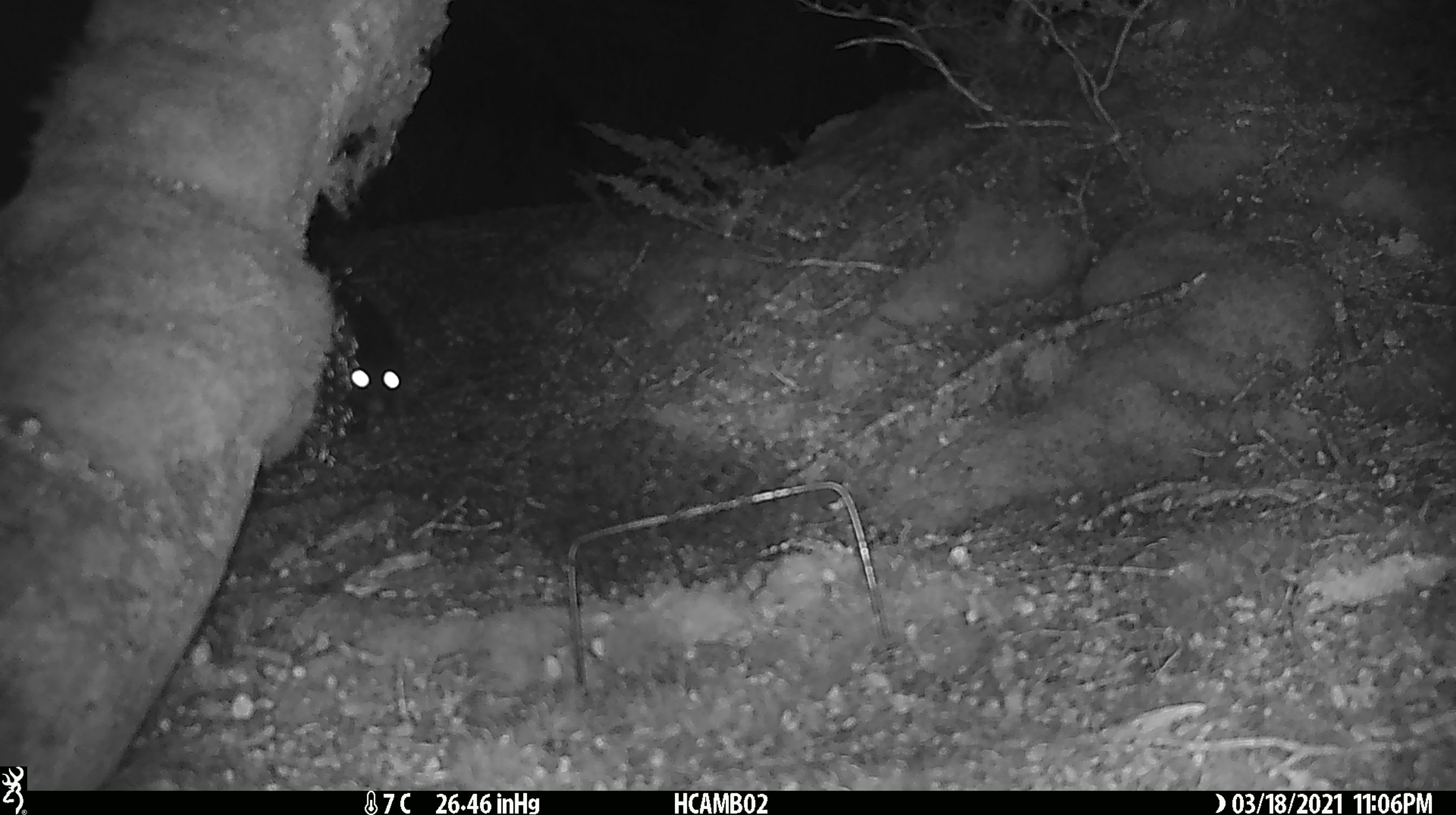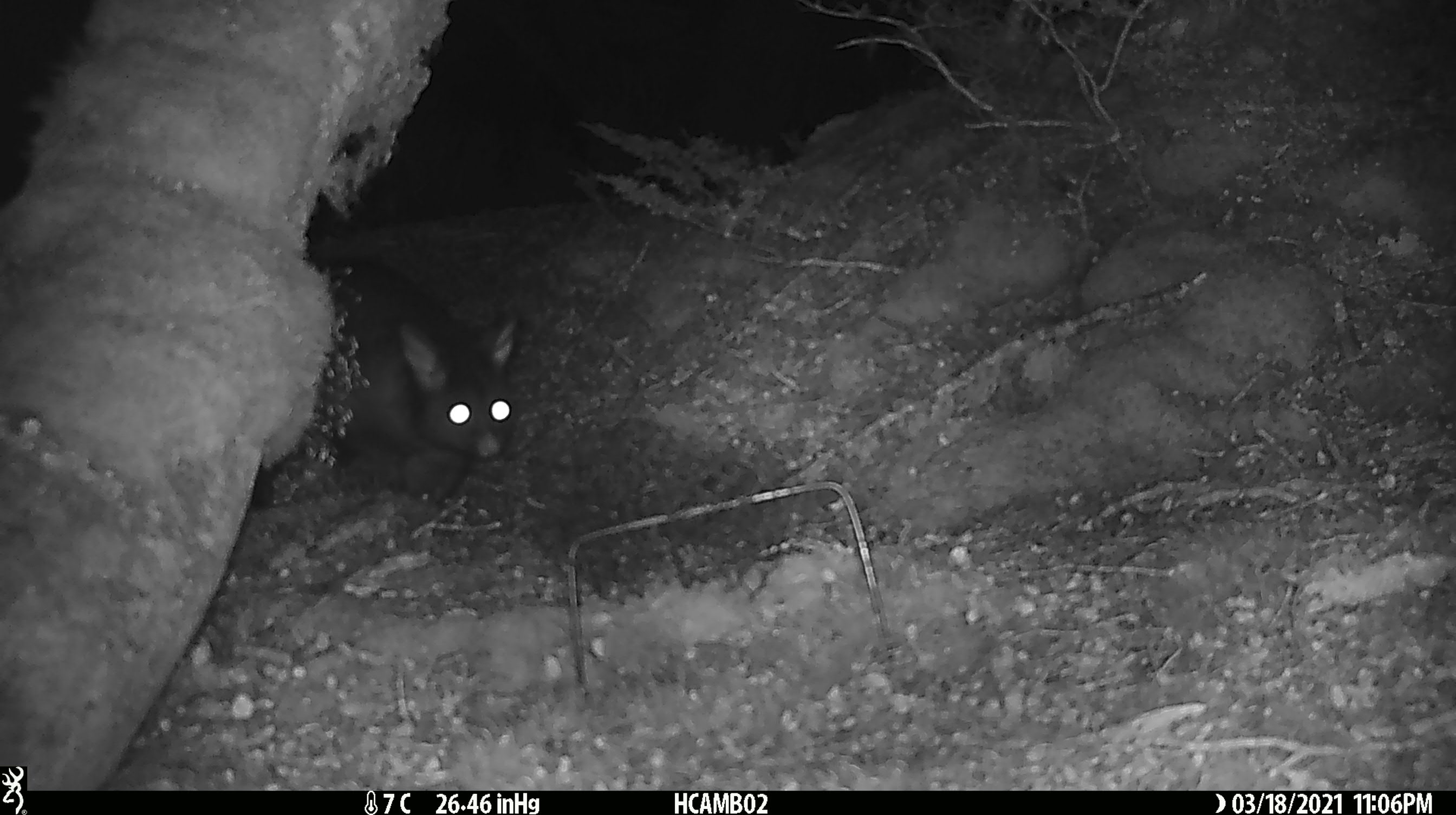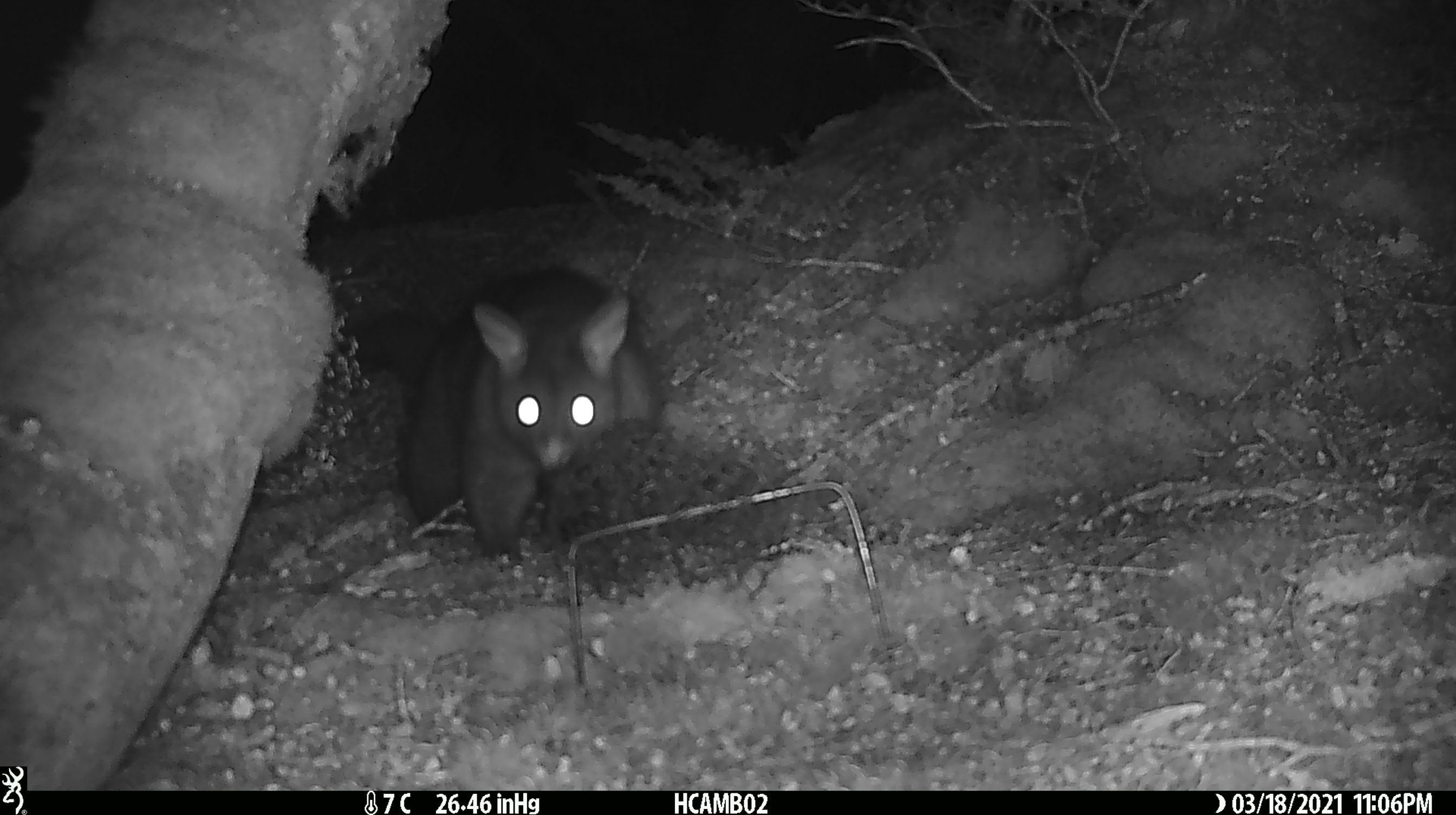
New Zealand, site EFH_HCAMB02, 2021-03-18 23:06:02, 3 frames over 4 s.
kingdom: Animalia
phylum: Chordata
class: Mammalia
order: Diprotodontia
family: Phalangeridae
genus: Trichosurus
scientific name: Trichosurus vulpecula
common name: common brushtail possum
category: possum